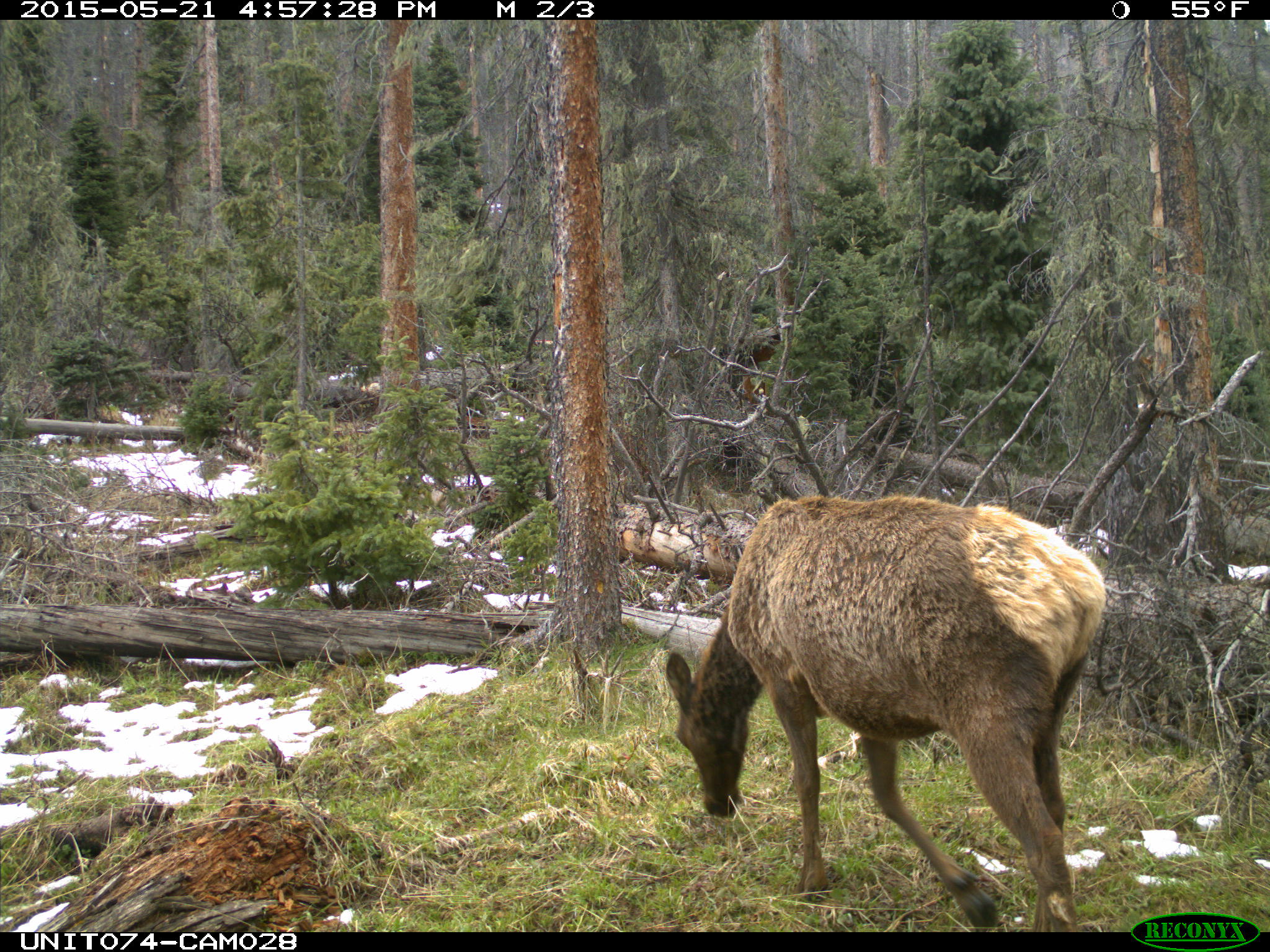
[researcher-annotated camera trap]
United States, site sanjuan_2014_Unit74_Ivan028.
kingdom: Animalia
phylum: Chordata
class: Mammalia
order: Artiodactyla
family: Cervidae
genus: Cervus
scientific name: Cervus elaphus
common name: red deer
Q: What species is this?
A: Cervus elaphus (red deer).